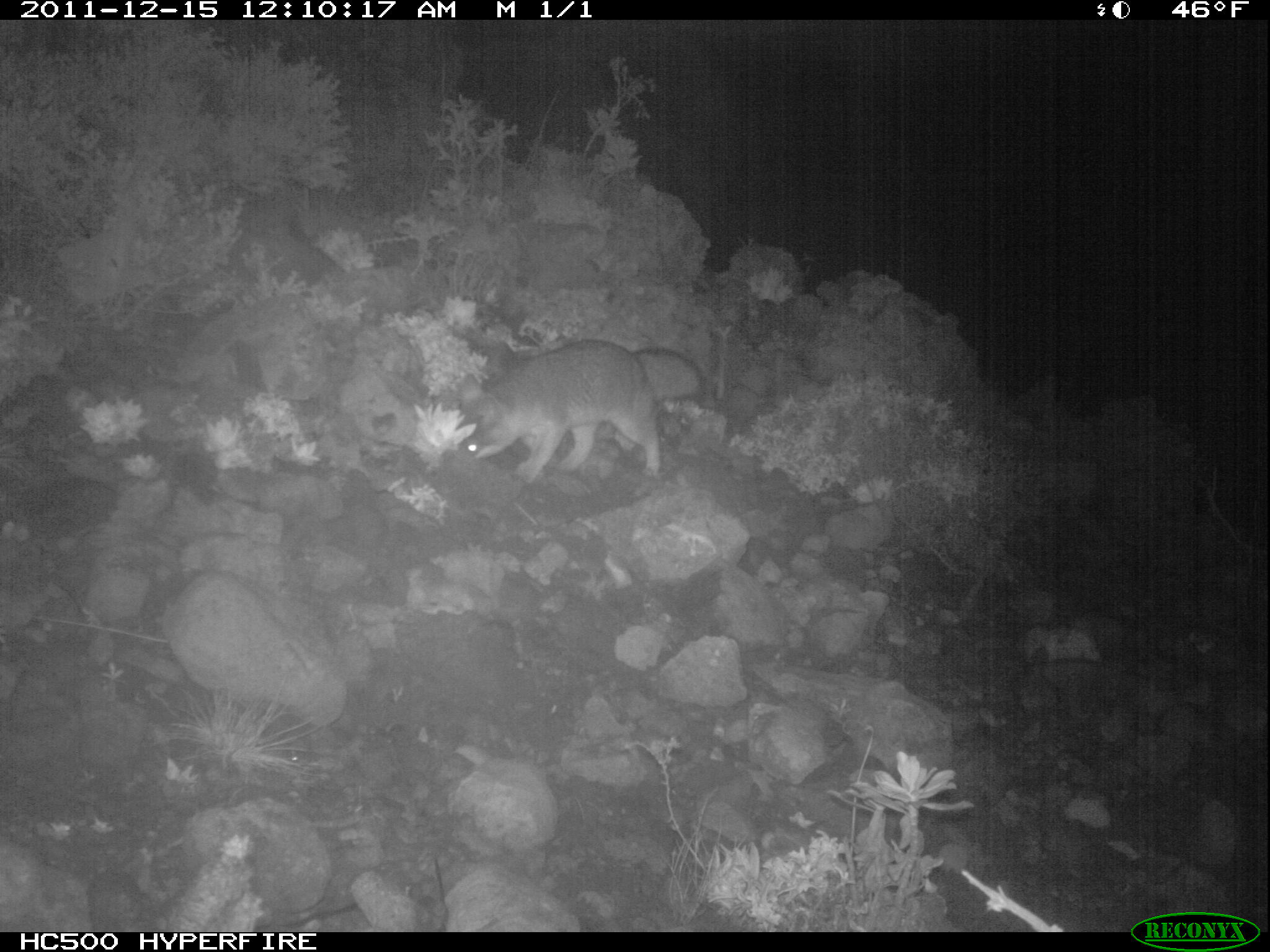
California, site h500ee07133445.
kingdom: Animalia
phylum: Chordata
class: Mammalia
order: Carnivora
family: Canidae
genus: Urocyon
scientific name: Urocyon littoralis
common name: island fox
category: fox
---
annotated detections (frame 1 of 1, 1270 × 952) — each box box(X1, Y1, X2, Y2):
fox: box(456, 338, 704, 485)